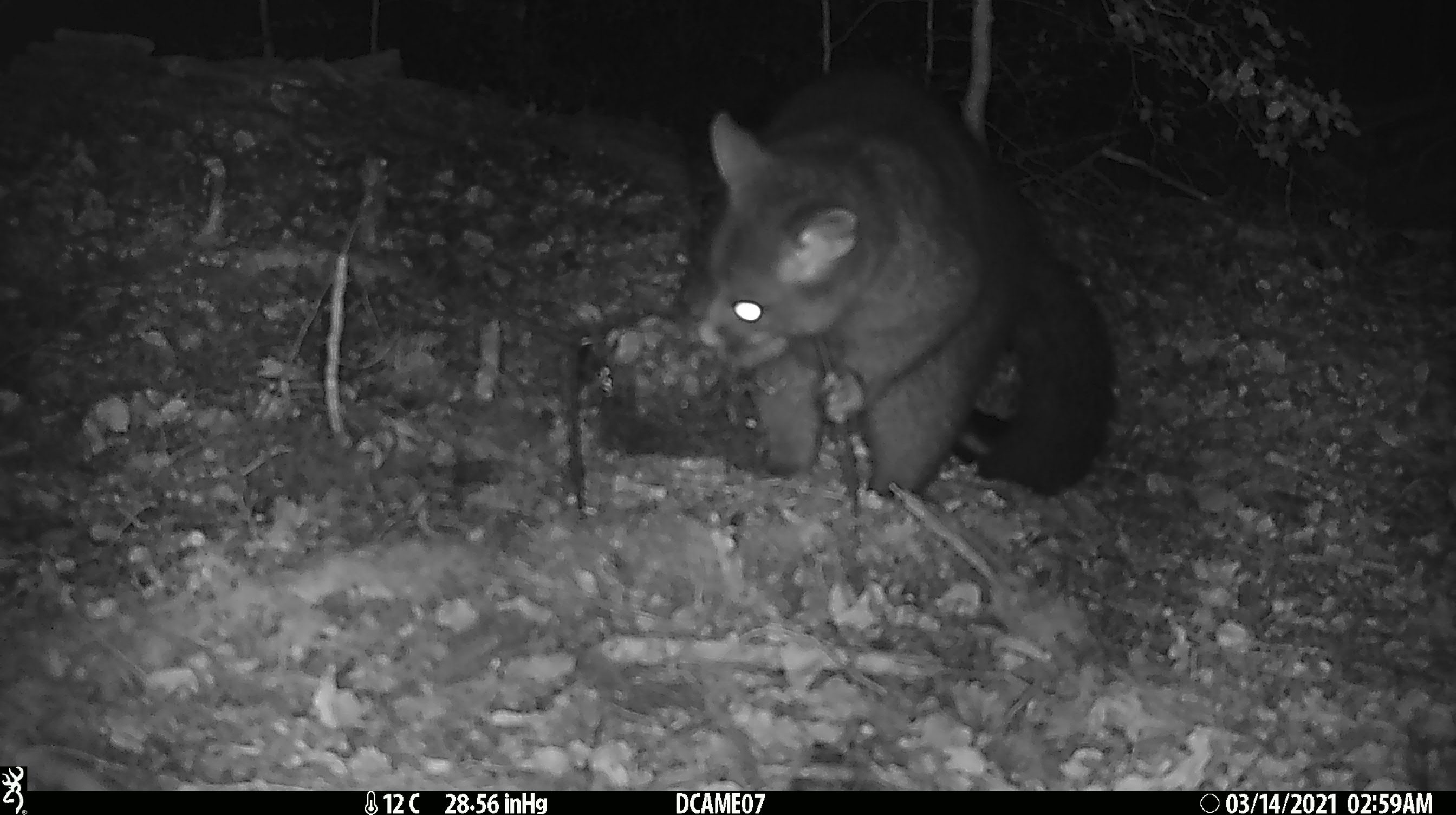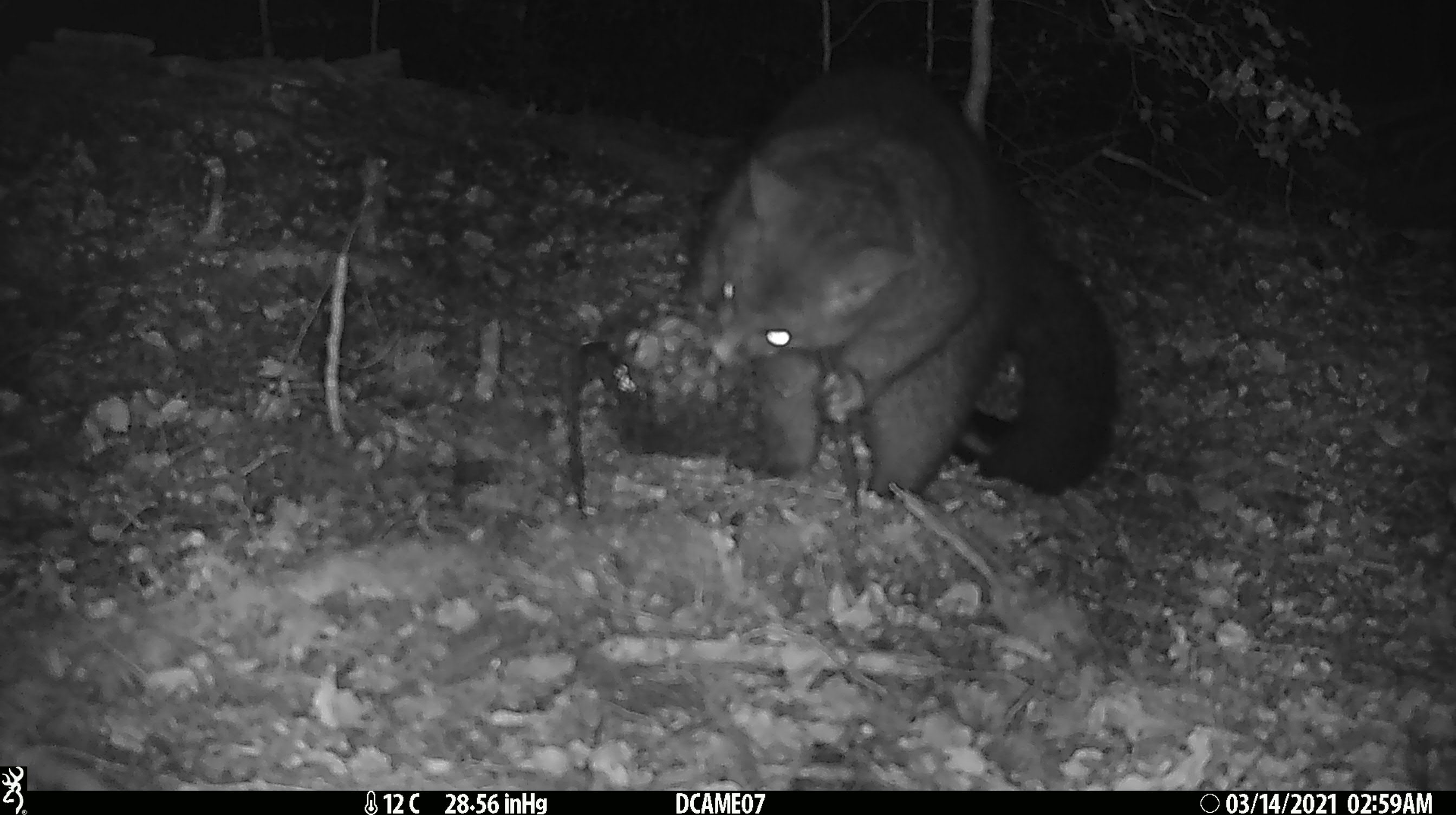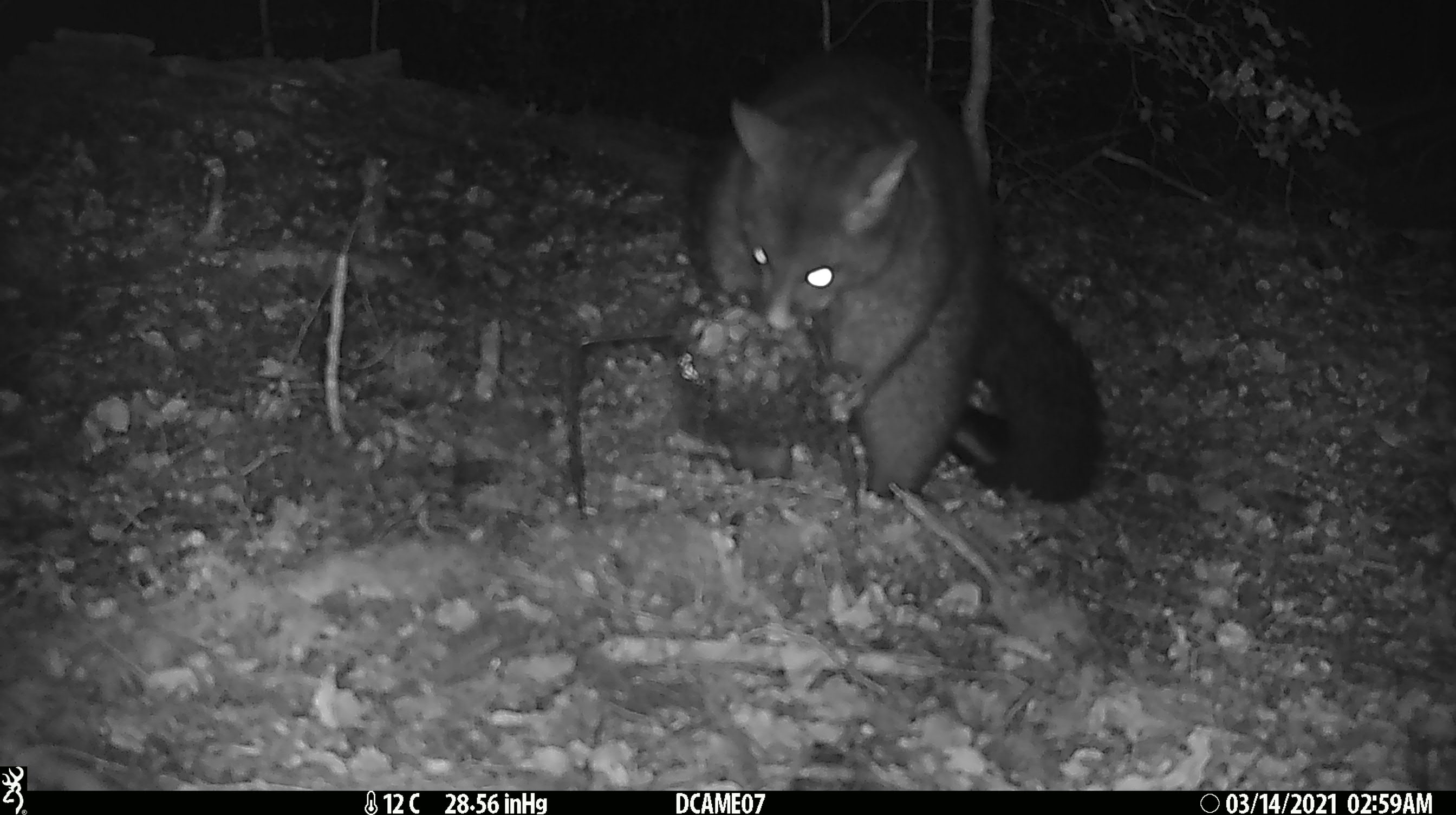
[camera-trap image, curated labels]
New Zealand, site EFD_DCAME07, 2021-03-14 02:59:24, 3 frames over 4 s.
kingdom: Animalia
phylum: Chordata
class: Mammalia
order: Diprotodontia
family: Phalangeridae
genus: Trichosurus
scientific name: Trichosurus vulpecula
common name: common brushtail possum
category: possum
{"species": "possum (common brushtail possum) (Trichosurus vulpecula)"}